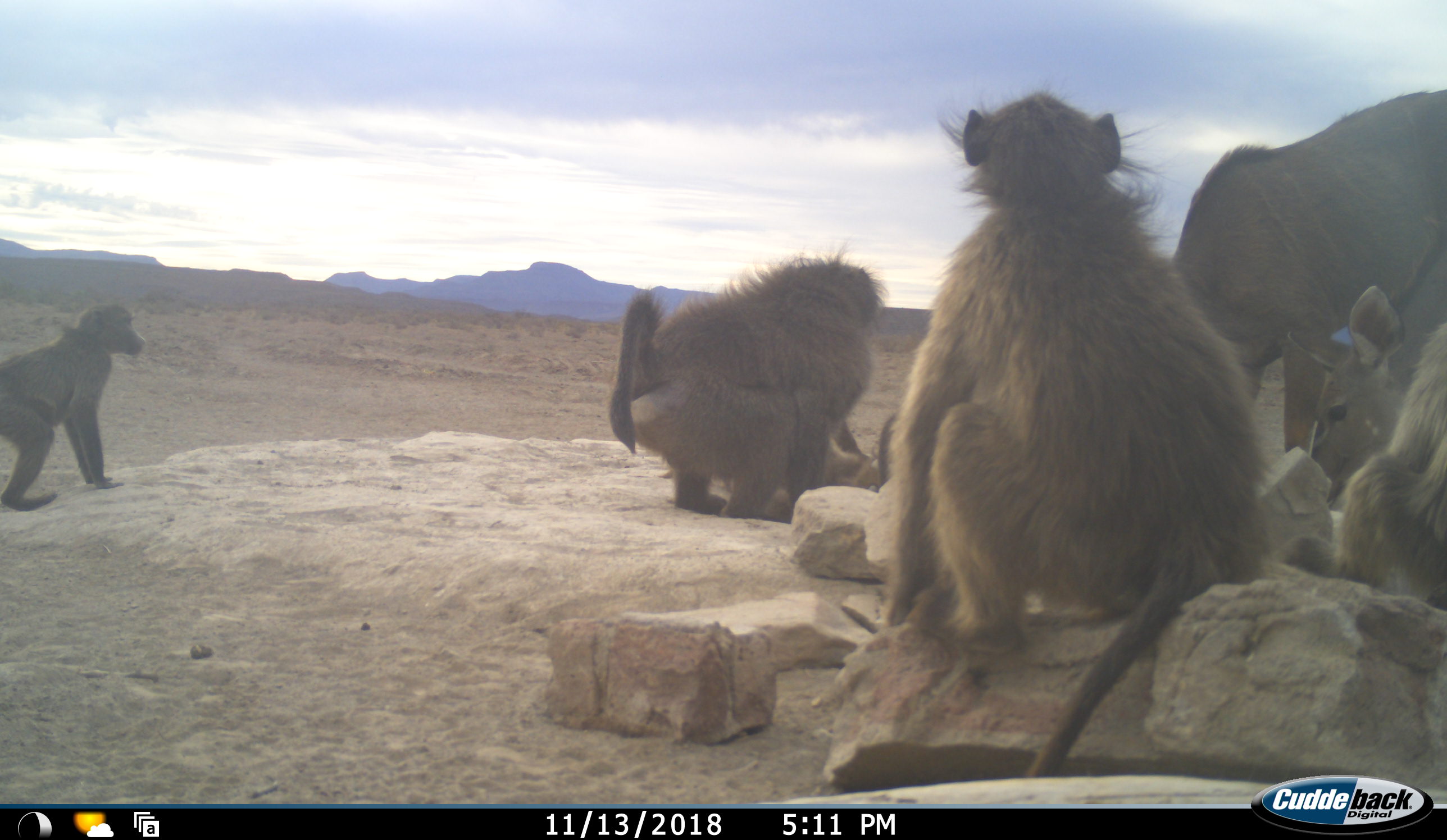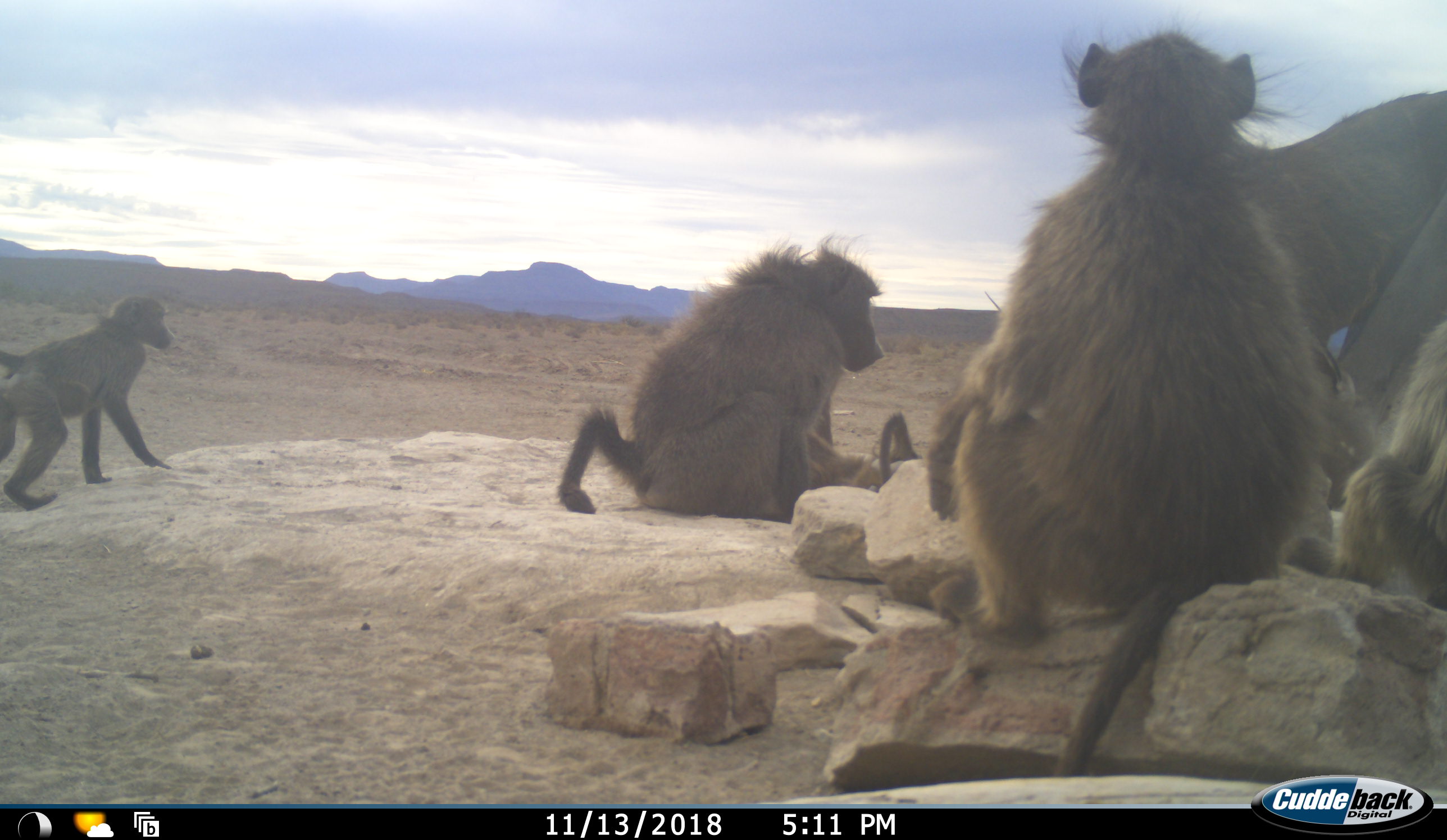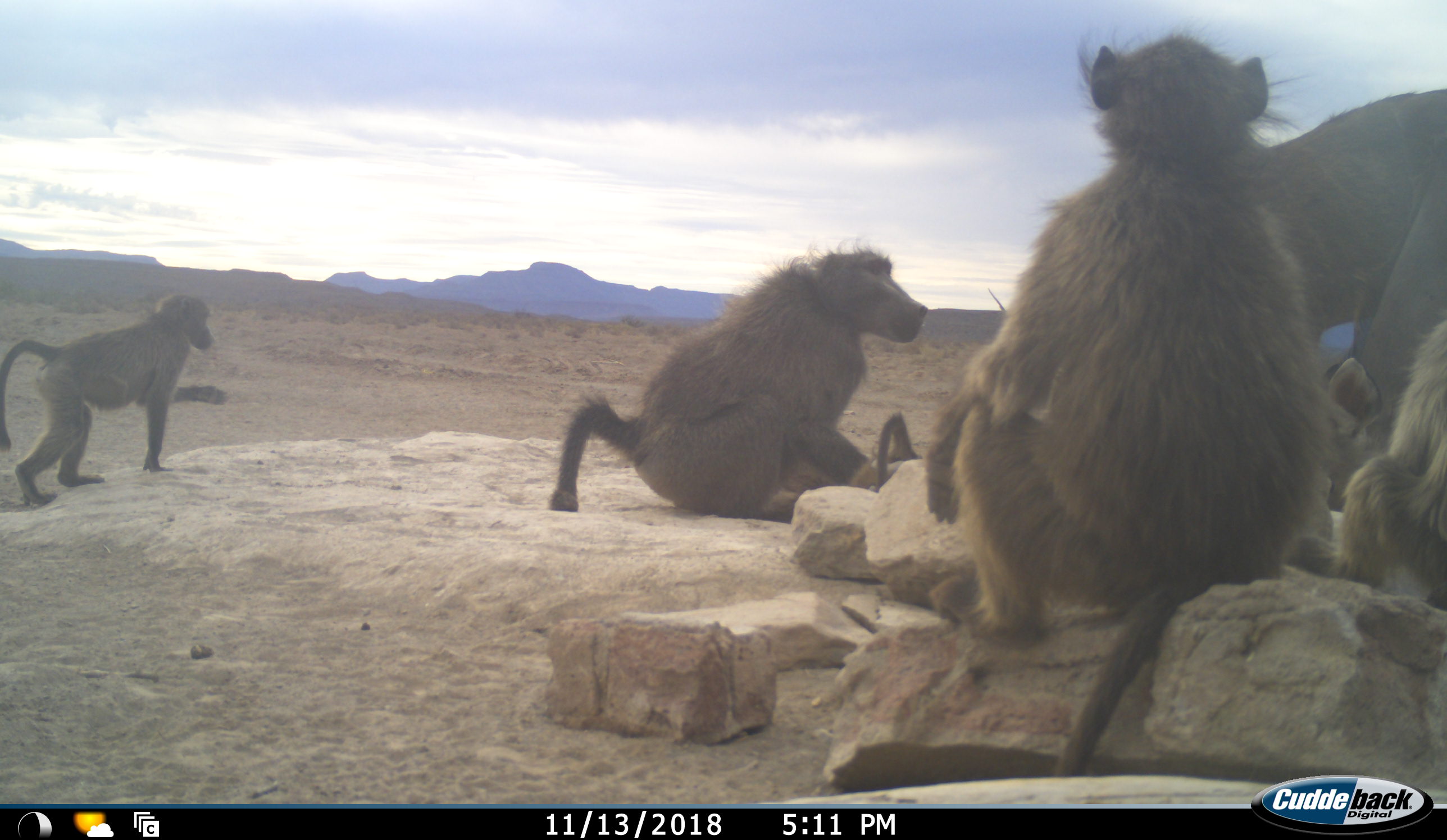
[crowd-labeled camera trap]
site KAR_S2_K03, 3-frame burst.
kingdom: Animalia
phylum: Chordata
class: Mammalia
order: Primates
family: Cercopithecidae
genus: Papio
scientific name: Papio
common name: baboon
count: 5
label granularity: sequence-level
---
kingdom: Animalia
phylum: Chordata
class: Mammalia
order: Artiodactyla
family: Bovidae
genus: Tragelaphus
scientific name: Tragelaphus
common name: kudu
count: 2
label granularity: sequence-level